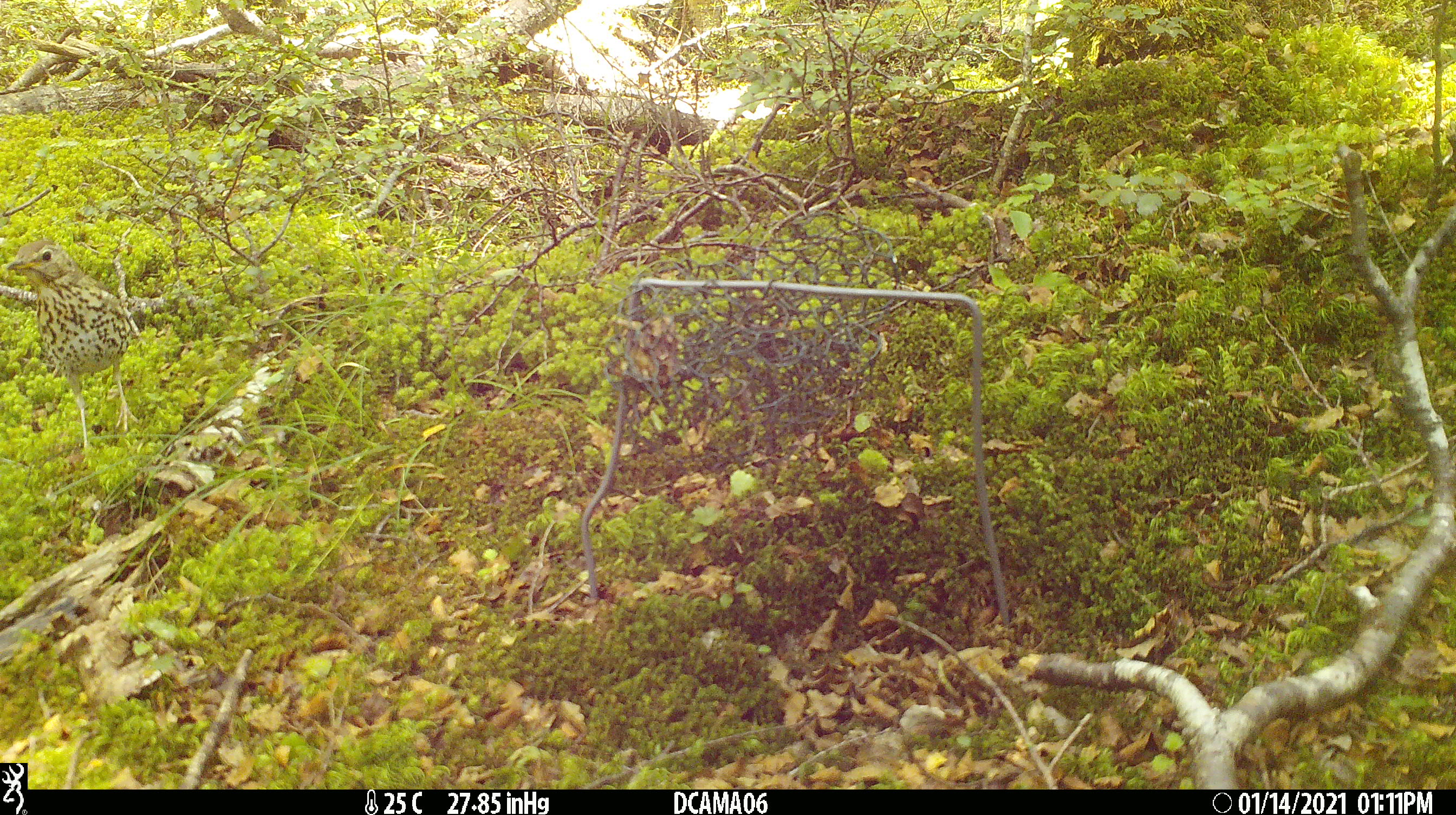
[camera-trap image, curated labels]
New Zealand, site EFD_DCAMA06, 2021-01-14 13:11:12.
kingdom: Animalia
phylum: Chordata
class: Aves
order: Passeriformes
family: Turdidae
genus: Turdus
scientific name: Turdus philomelos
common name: song thrush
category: thrush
Thrush (song thrush) (Turdus philomelos).